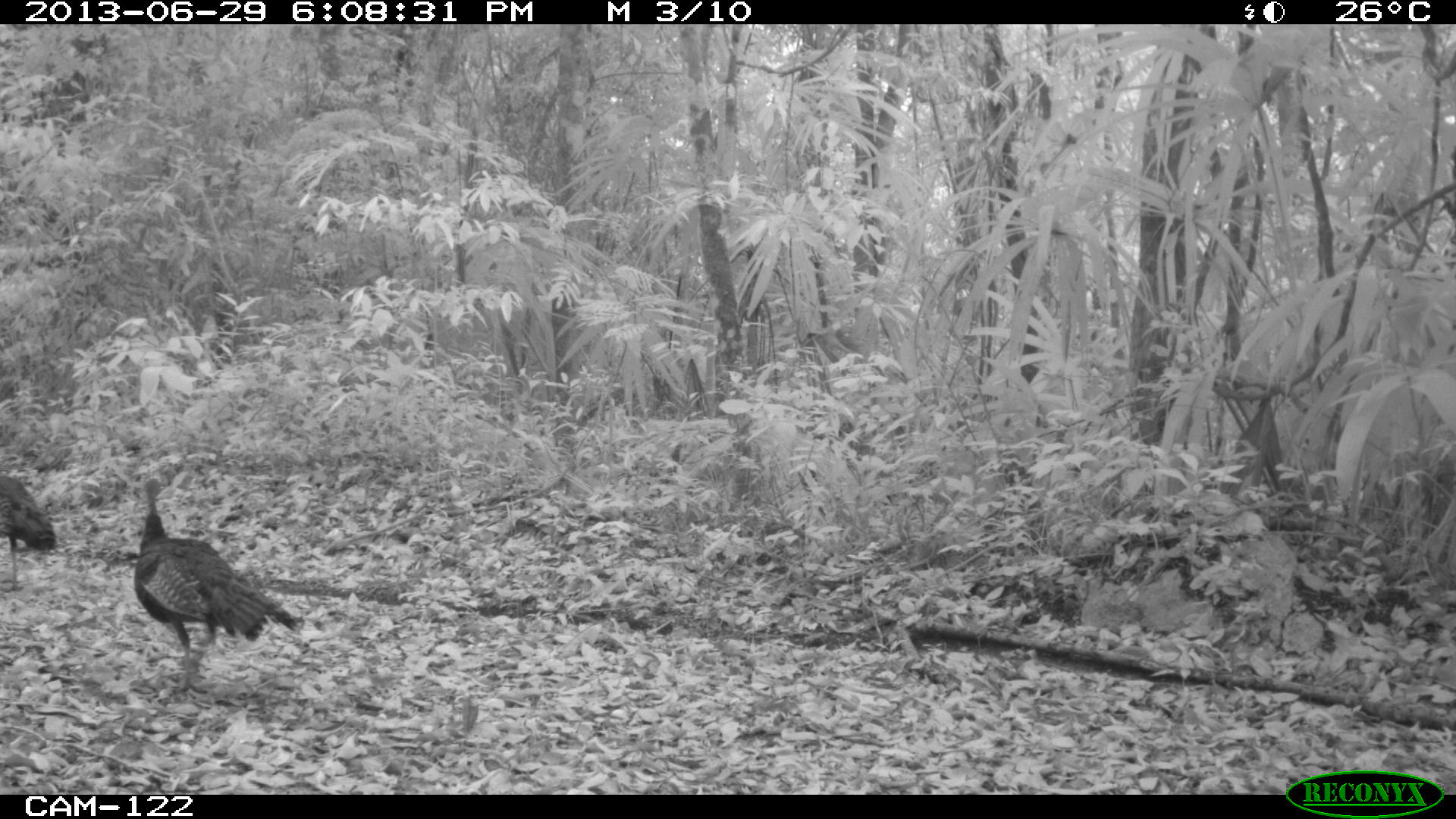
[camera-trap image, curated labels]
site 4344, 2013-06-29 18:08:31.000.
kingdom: Animalia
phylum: Chordata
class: Aves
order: Galliformes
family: Phasianidae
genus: Meleagris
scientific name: Meleagris ocellata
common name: ocellated turkey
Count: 2.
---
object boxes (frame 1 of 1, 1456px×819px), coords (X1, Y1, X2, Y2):
meleagris ocellata: (128, 475, 306, 691); (0, 475, 57, 593)